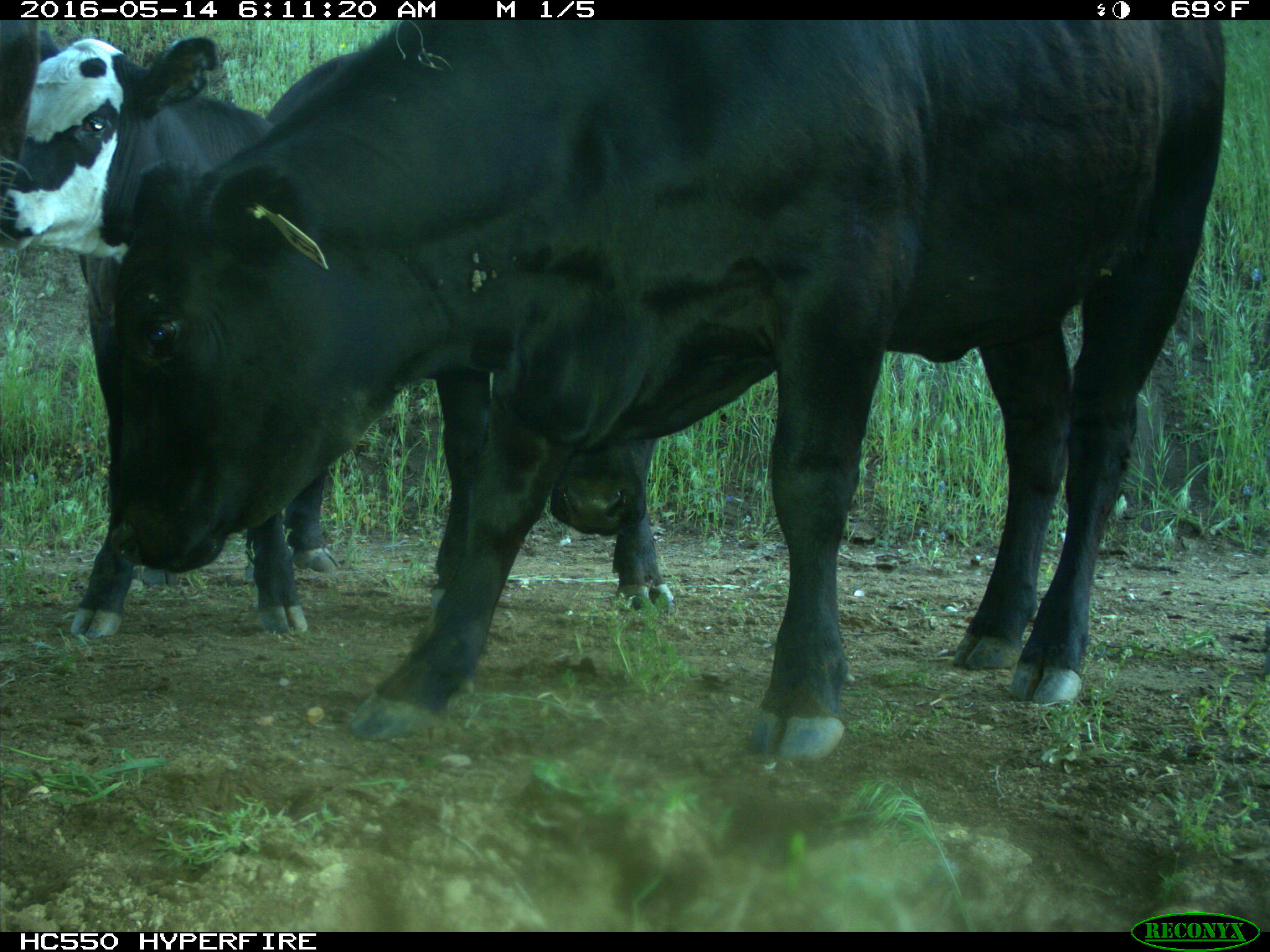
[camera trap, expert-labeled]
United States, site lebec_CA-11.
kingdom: Animalia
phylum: Chordata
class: Mammalia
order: Artiodactyla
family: Bovidae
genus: Bos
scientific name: Bos taurus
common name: domestic cow